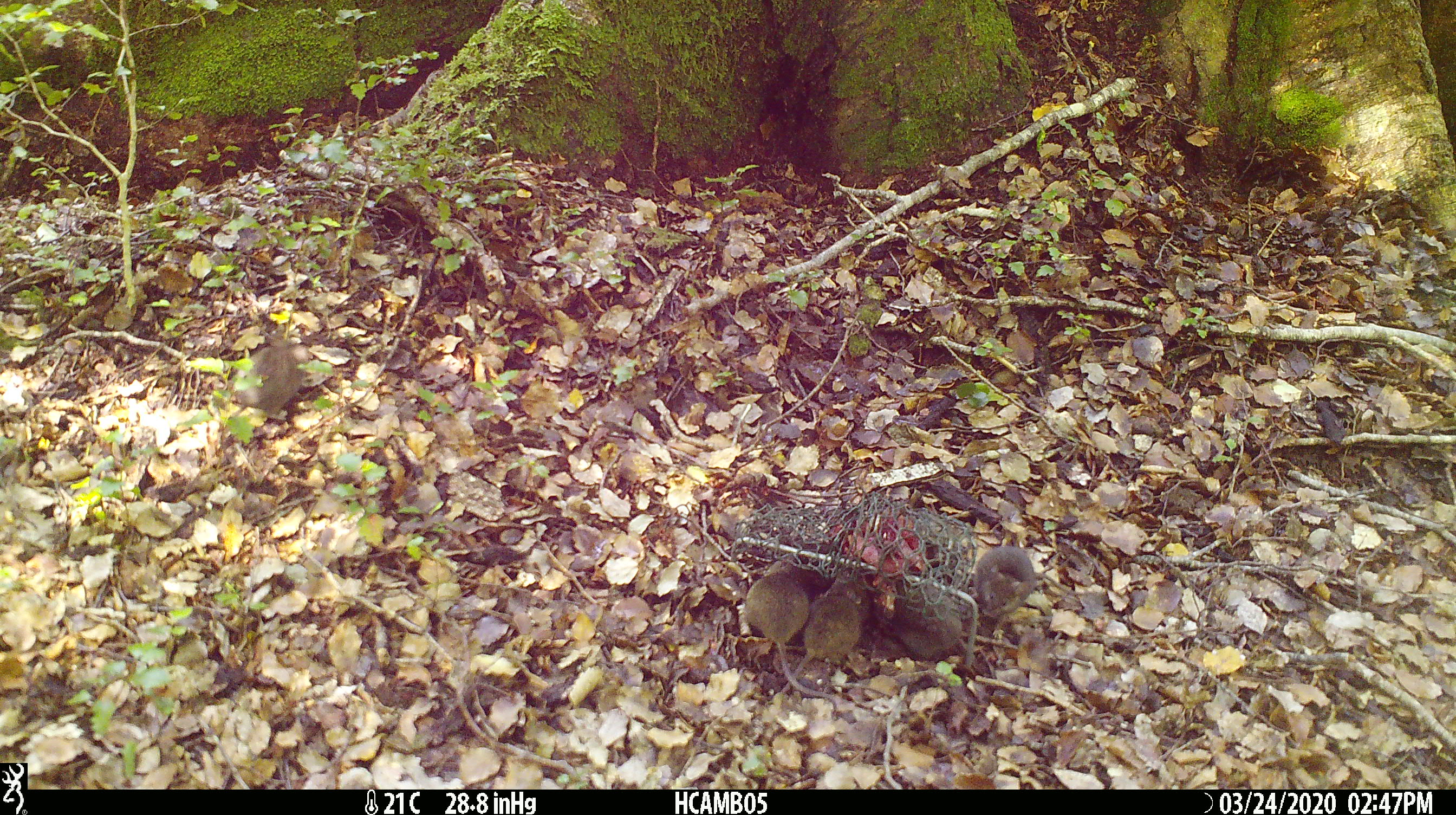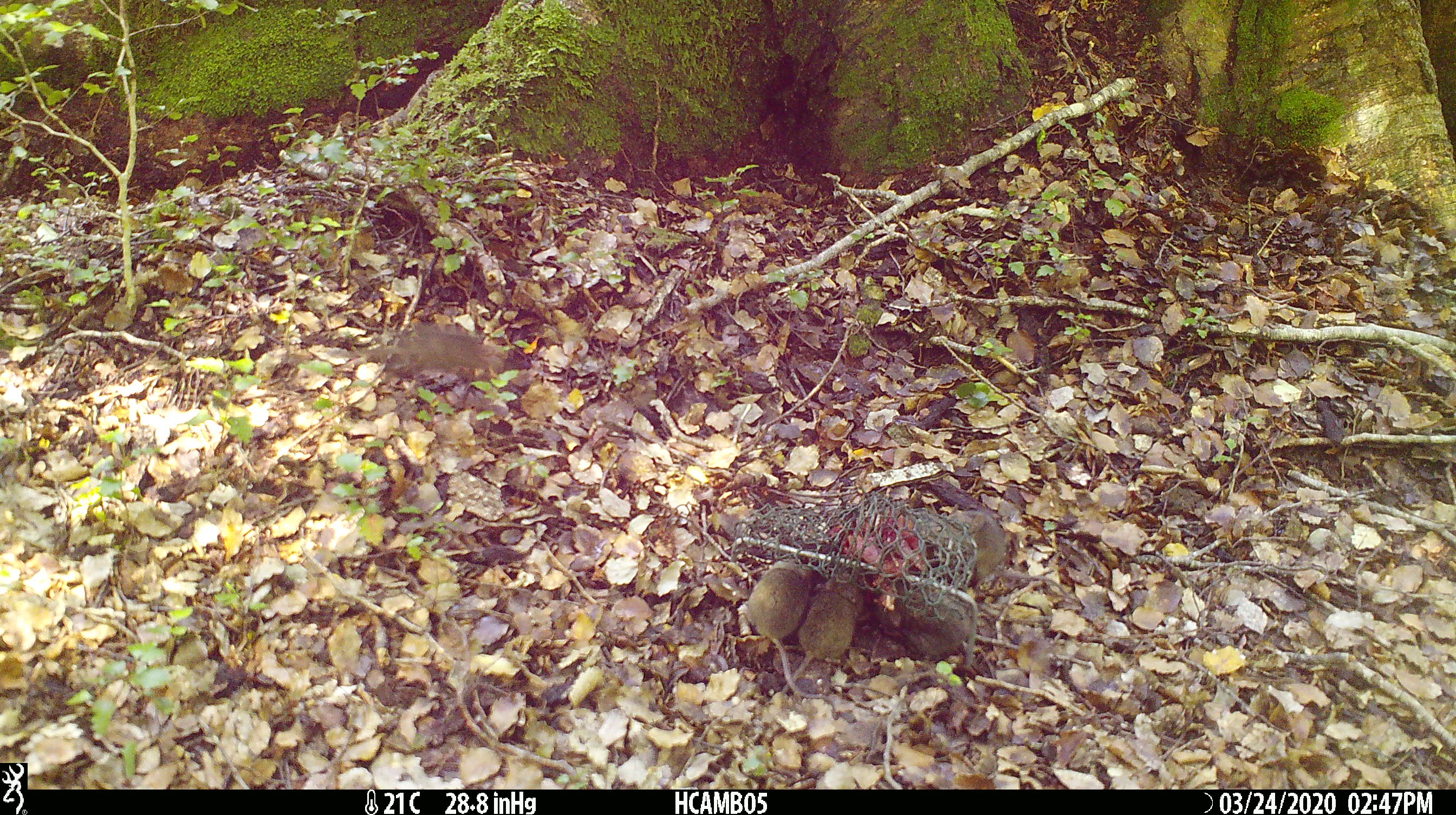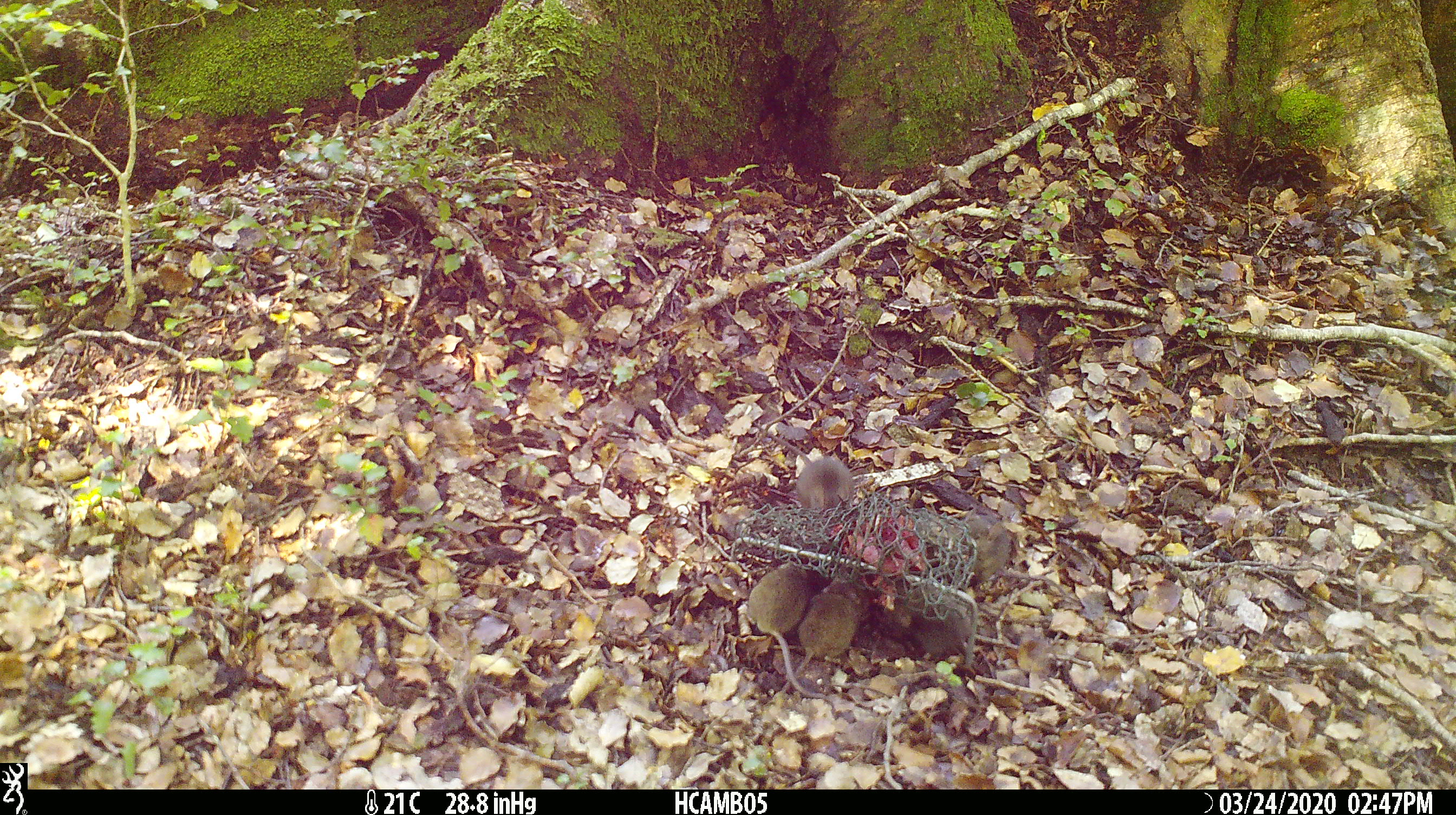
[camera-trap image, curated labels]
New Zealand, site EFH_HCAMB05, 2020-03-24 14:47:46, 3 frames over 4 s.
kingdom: Animalia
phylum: Chordata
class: Mammalia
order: Rodentia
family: Muridae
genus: Mus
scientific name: Mus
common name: mouse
Mouse (Mus).